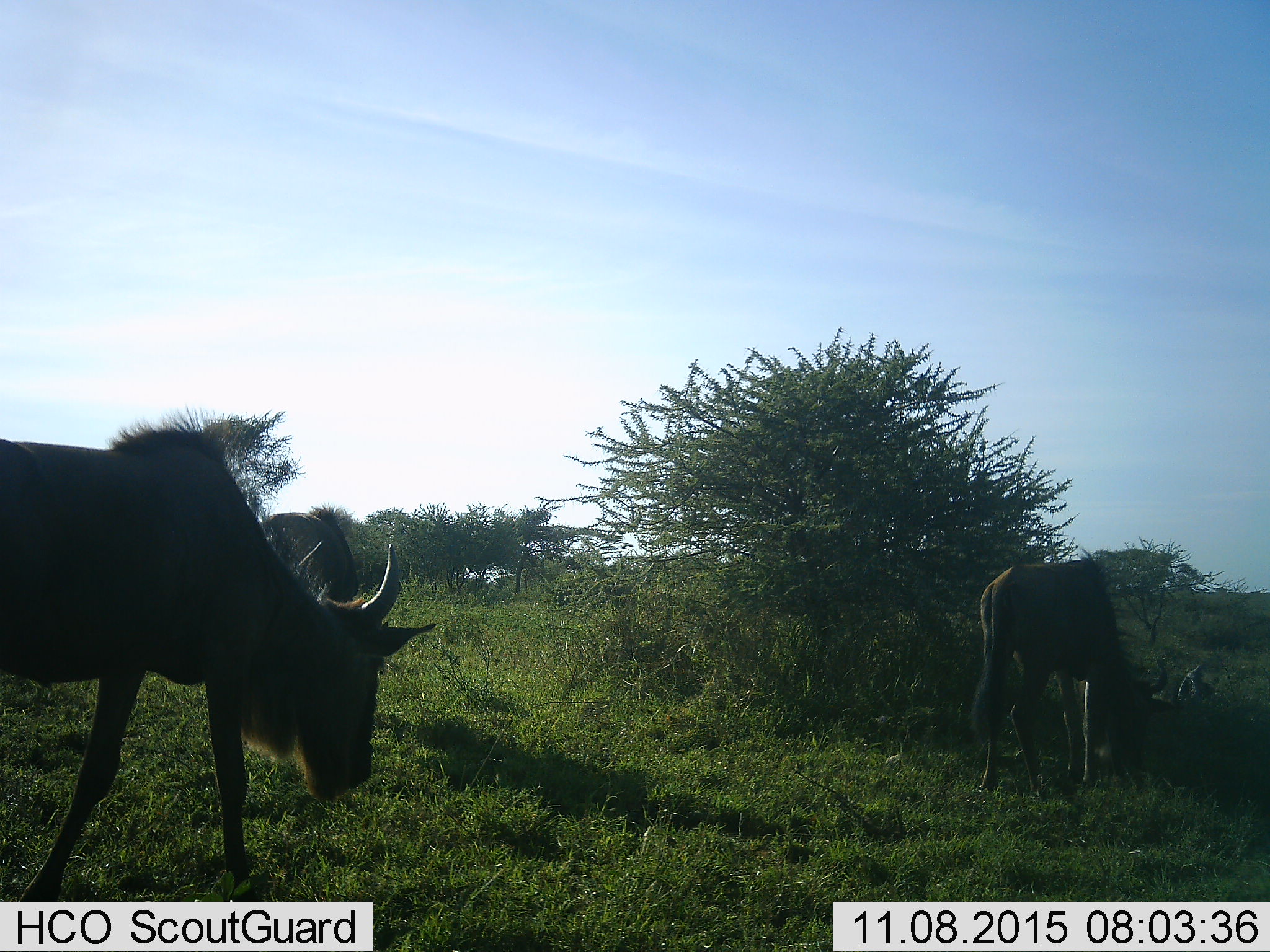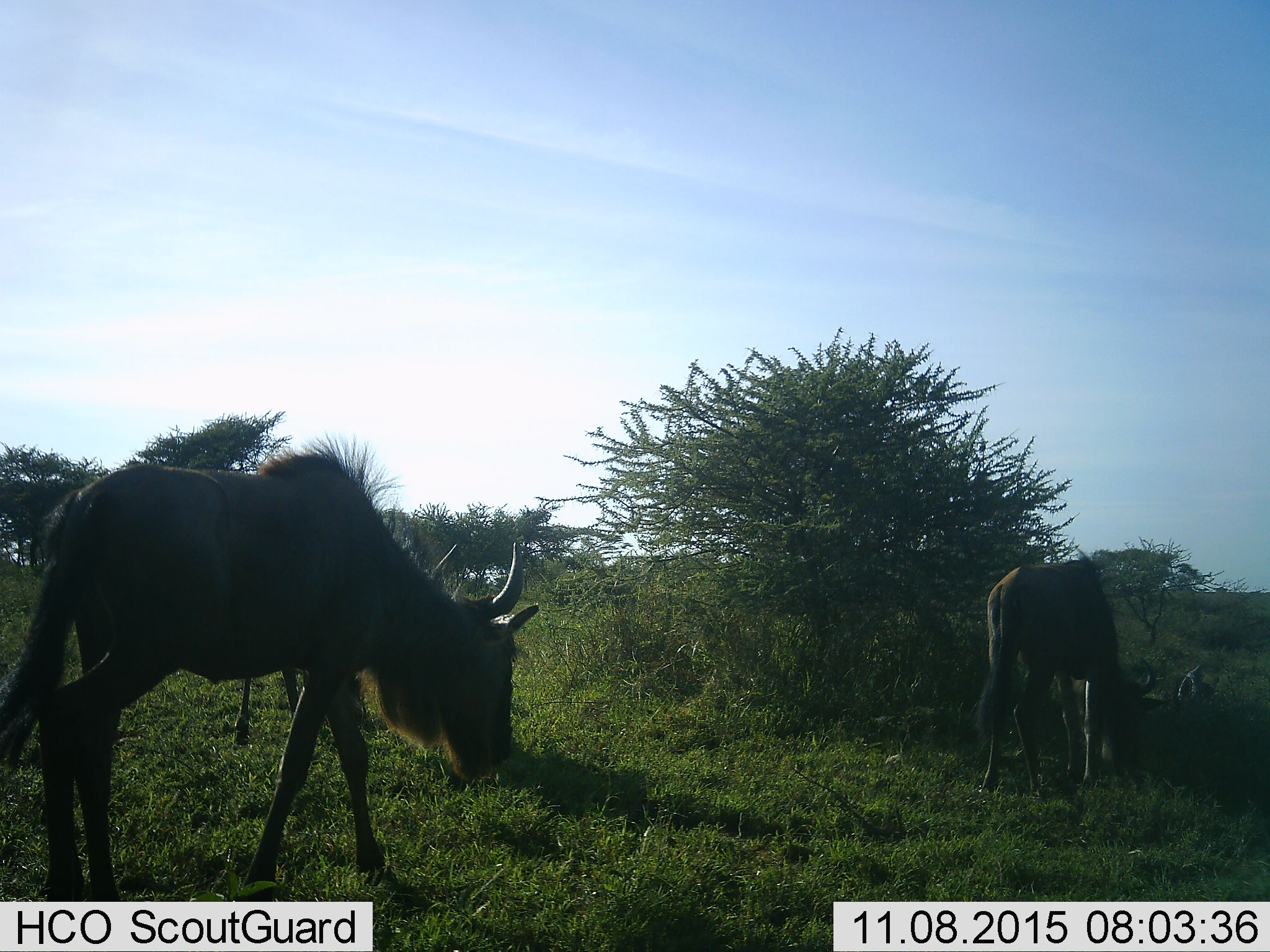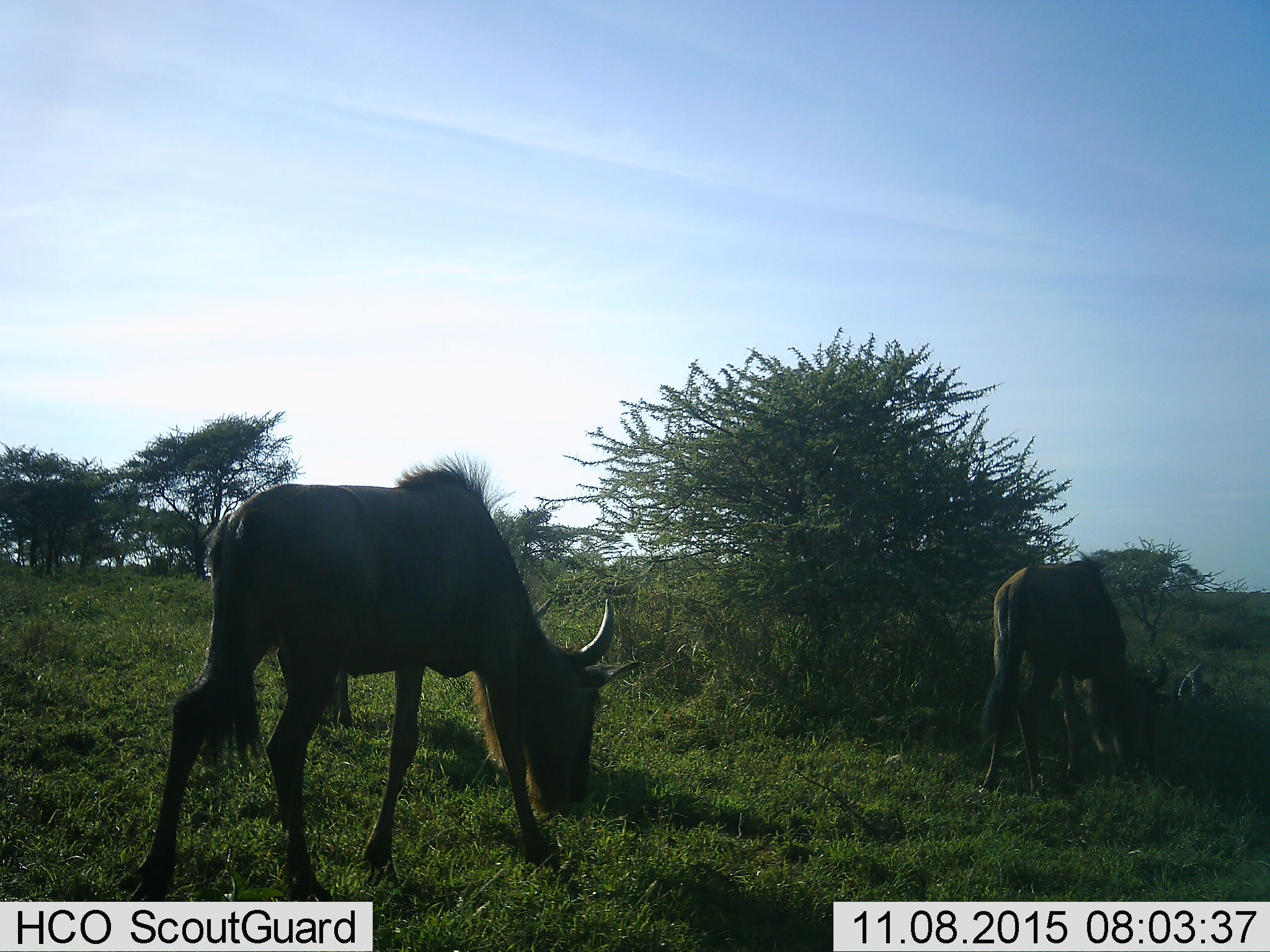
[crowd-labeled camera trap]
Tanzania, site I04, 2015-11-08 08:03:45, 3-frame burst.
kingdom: Animalia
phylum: Chordata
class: Mammalia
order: Artiodactyla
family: Bovidae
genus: Connochaetes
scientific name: Connochaetes taurinus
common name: blue wildebeest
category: wildebeest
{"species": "wildebeest (blue wildebeest) (Connochaetes taurinus)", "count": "3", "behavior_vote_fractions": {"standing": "12%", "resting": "0%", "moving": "50%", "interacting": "0%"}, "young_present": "12%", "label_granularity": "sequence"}